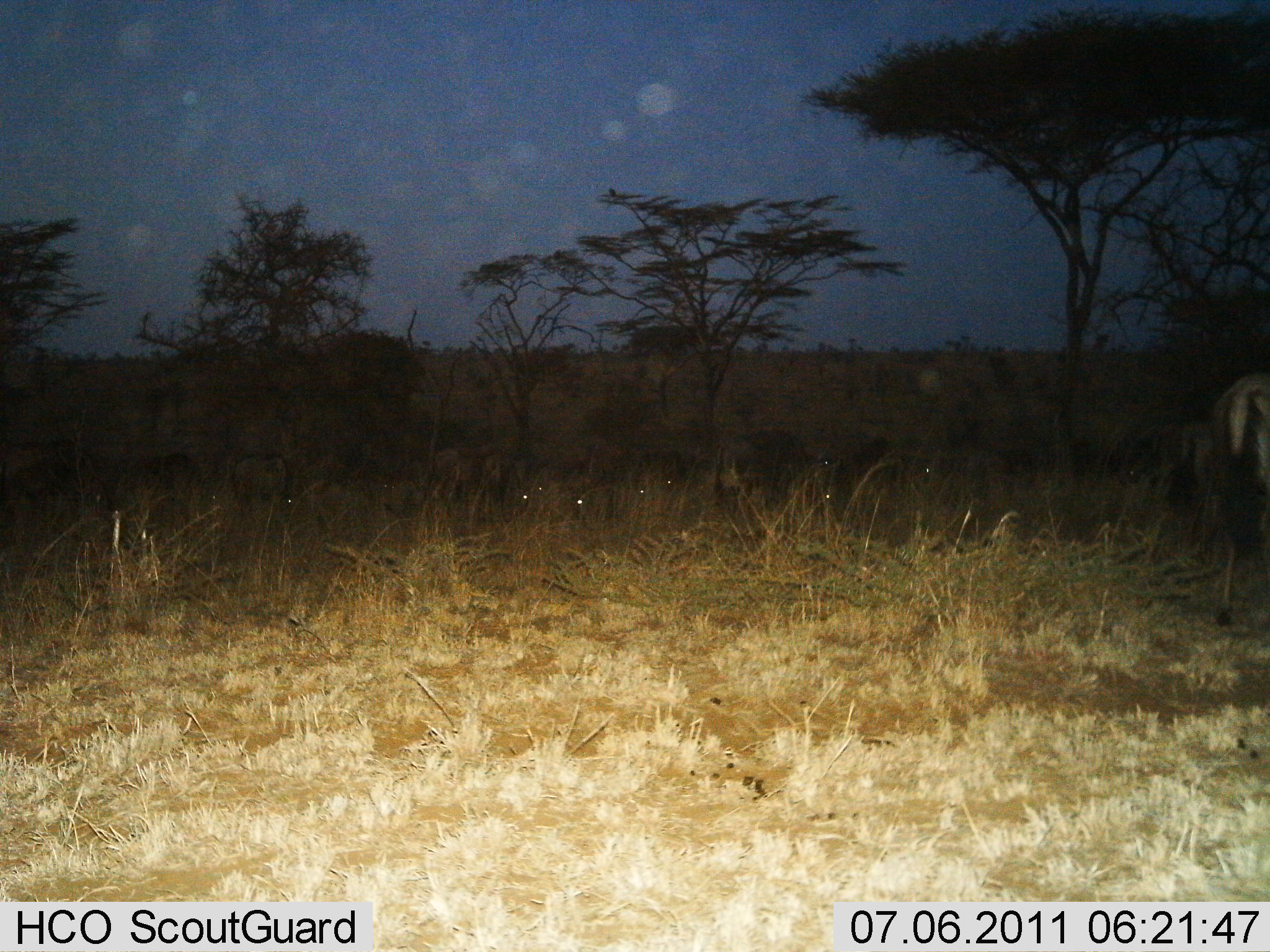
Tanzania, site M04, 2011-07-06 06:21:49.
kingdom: Animalia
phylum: Chordata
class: Mammalia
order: Artiodactyla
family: Bovidae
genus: Connochaetes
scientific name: Connochaetes taurinus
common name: blue wildebeest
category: wildebeest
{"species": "wildebeest (blue wildebeest) (Connochaetes taurinus)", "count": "11-50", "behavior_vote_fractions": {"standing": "60%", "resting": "40%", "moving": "20%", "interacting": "0%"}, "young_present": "0%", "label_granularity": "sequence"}